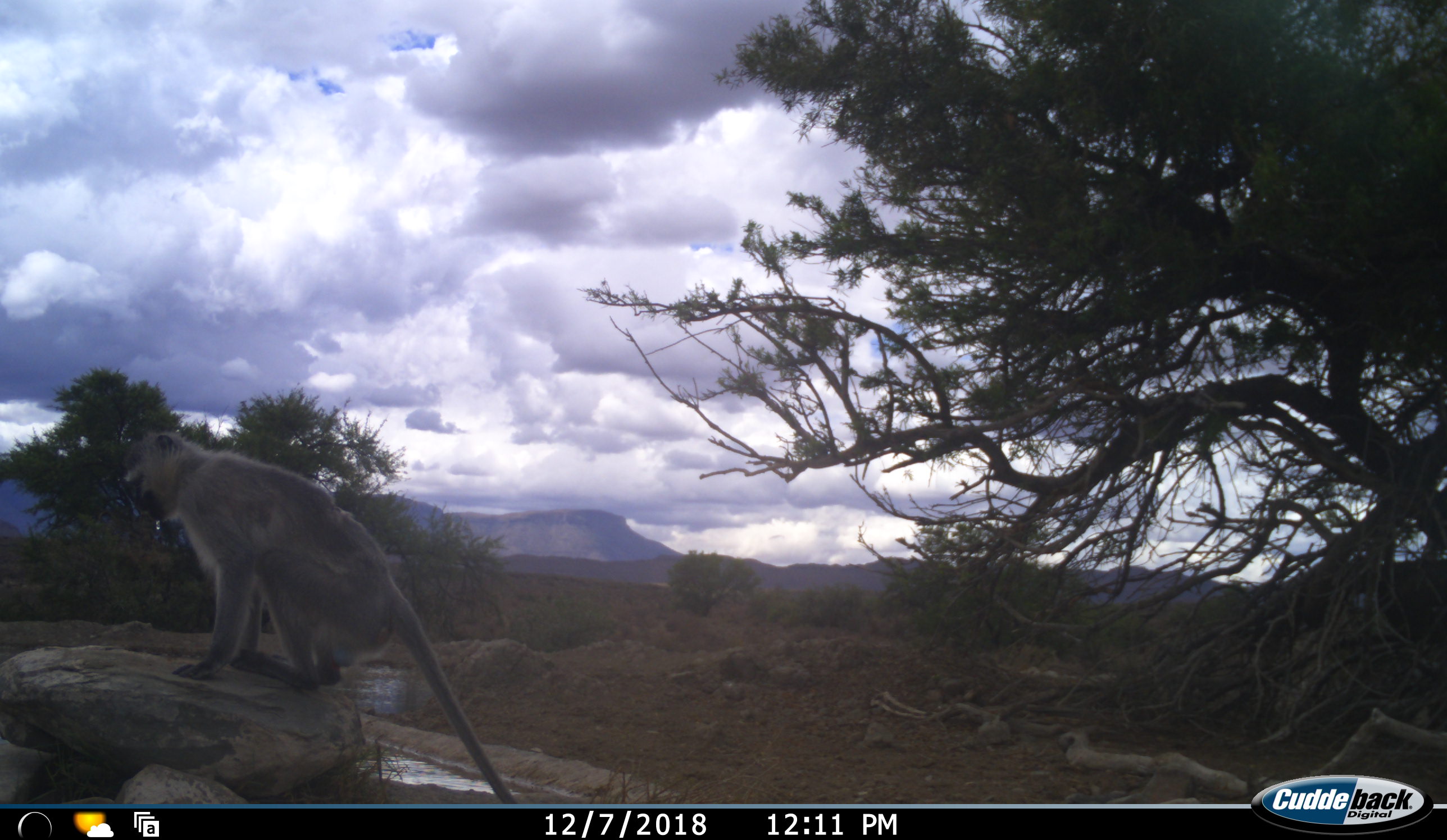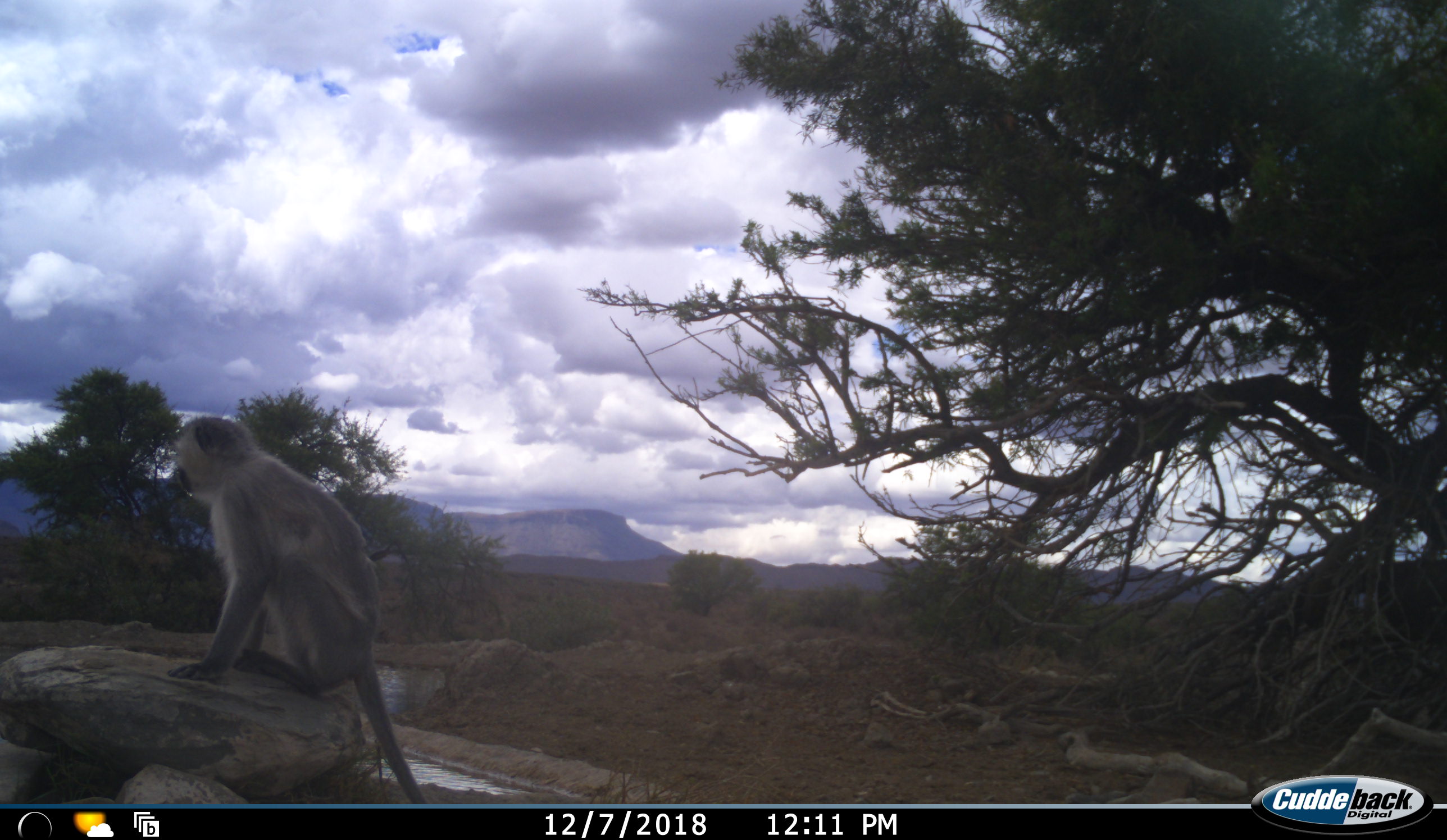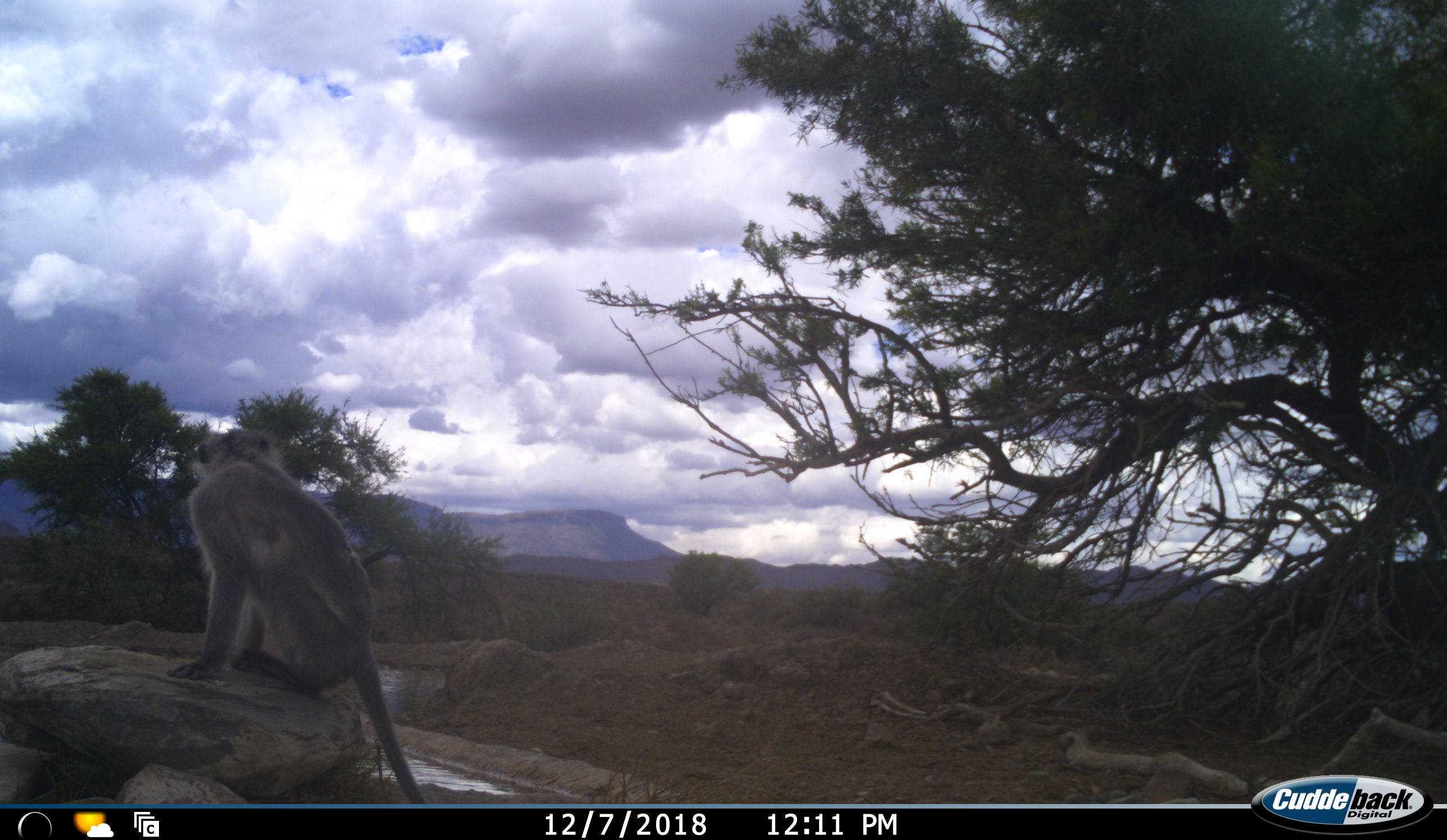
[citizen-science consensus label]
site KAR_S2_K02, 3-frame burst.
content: unidentified animal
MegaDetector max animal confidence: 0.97